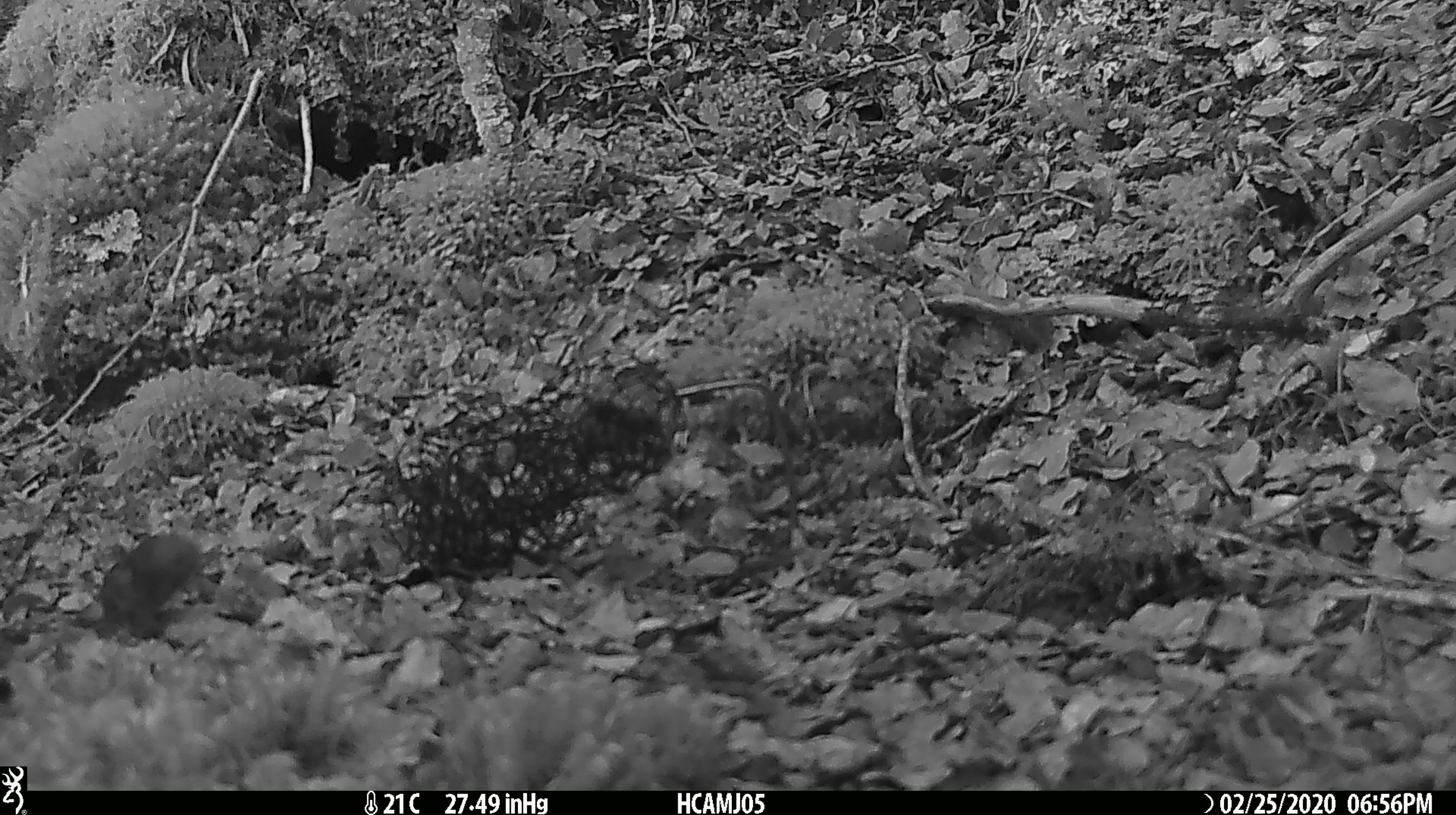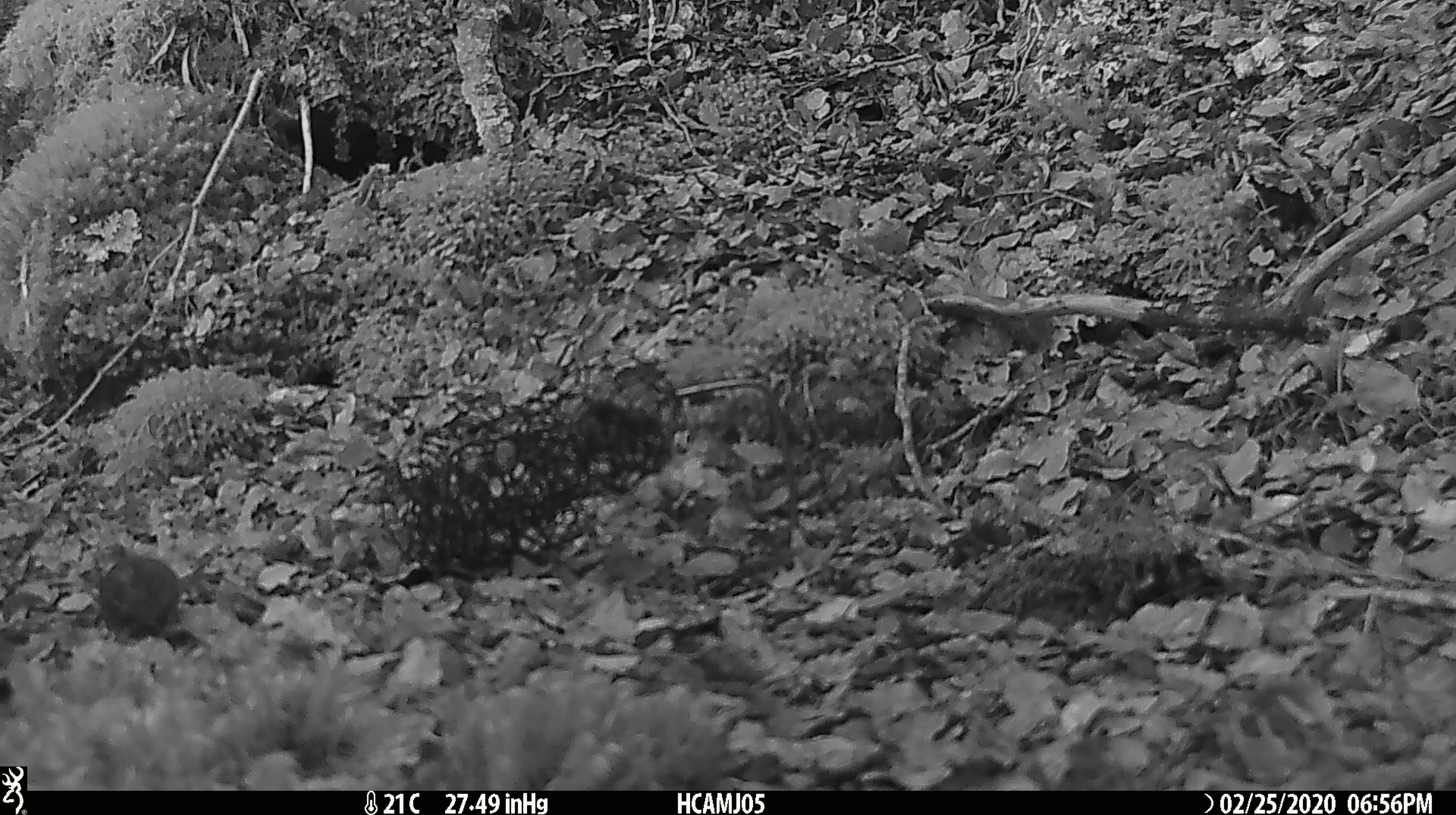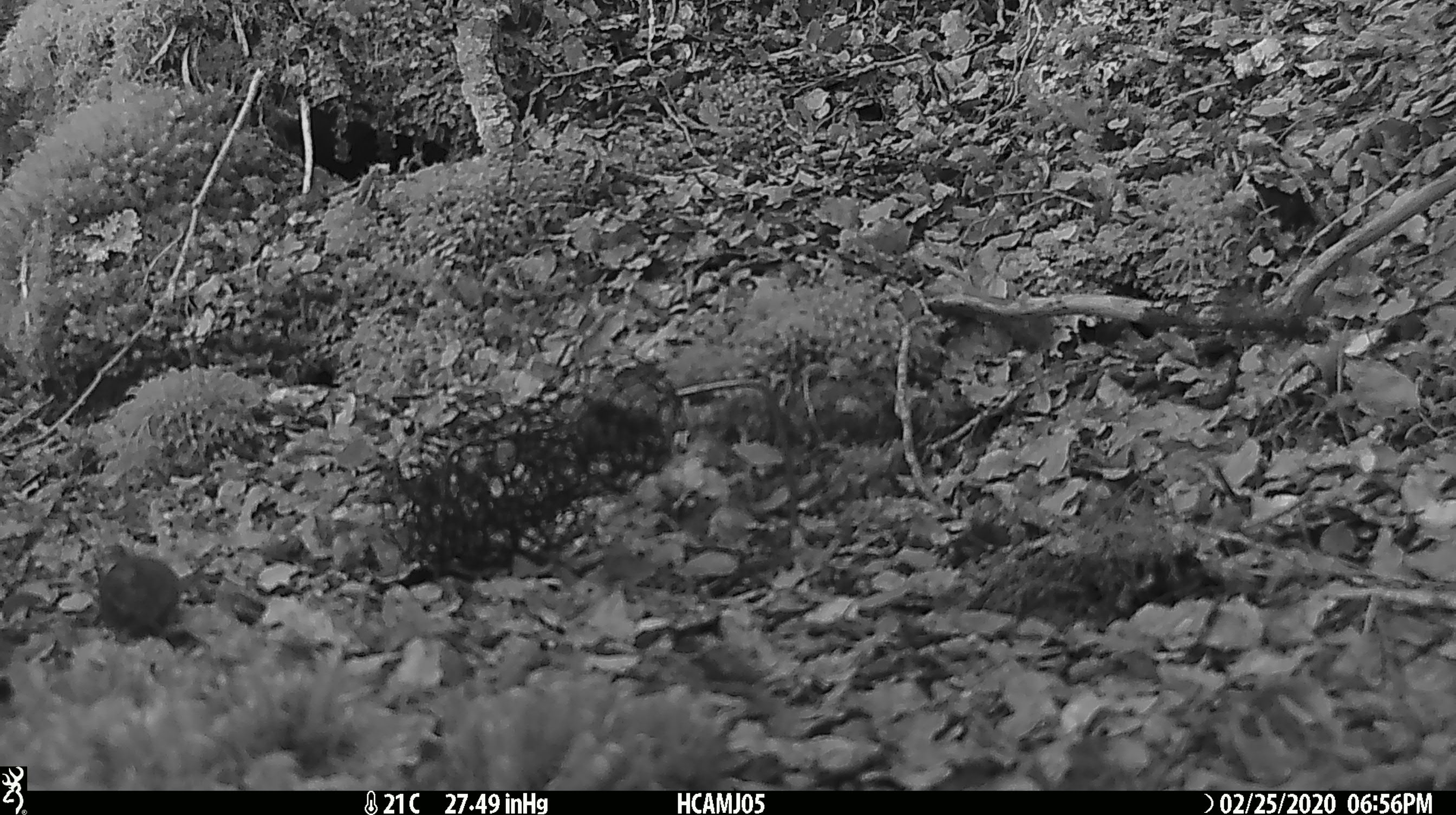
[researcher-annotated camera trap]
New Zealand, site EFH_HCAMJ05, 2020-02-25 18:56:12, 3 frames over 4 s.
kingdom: Animalia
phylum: Chordata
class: Mammalia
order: Rodentia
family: Muridae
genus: Mus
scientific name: Mus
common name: mouse